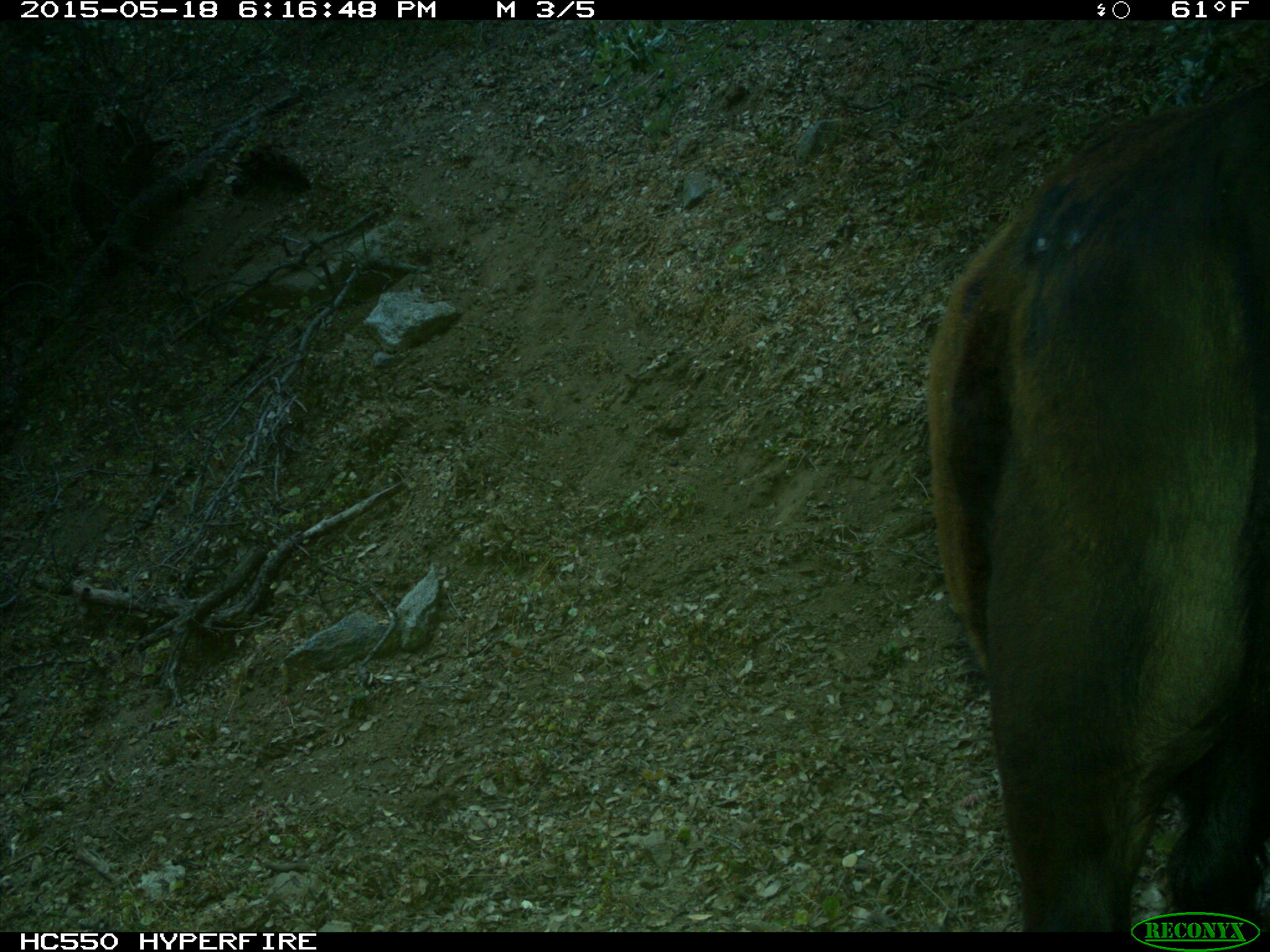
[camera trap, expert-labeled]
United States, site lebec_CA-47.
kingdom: Animalia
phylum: Chordata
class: Mammalia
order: Artiodactyla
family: Bovidae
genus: Bos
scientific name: Bos taurus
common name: domestic cow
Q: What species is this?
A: Bos taurus (domestic cow).